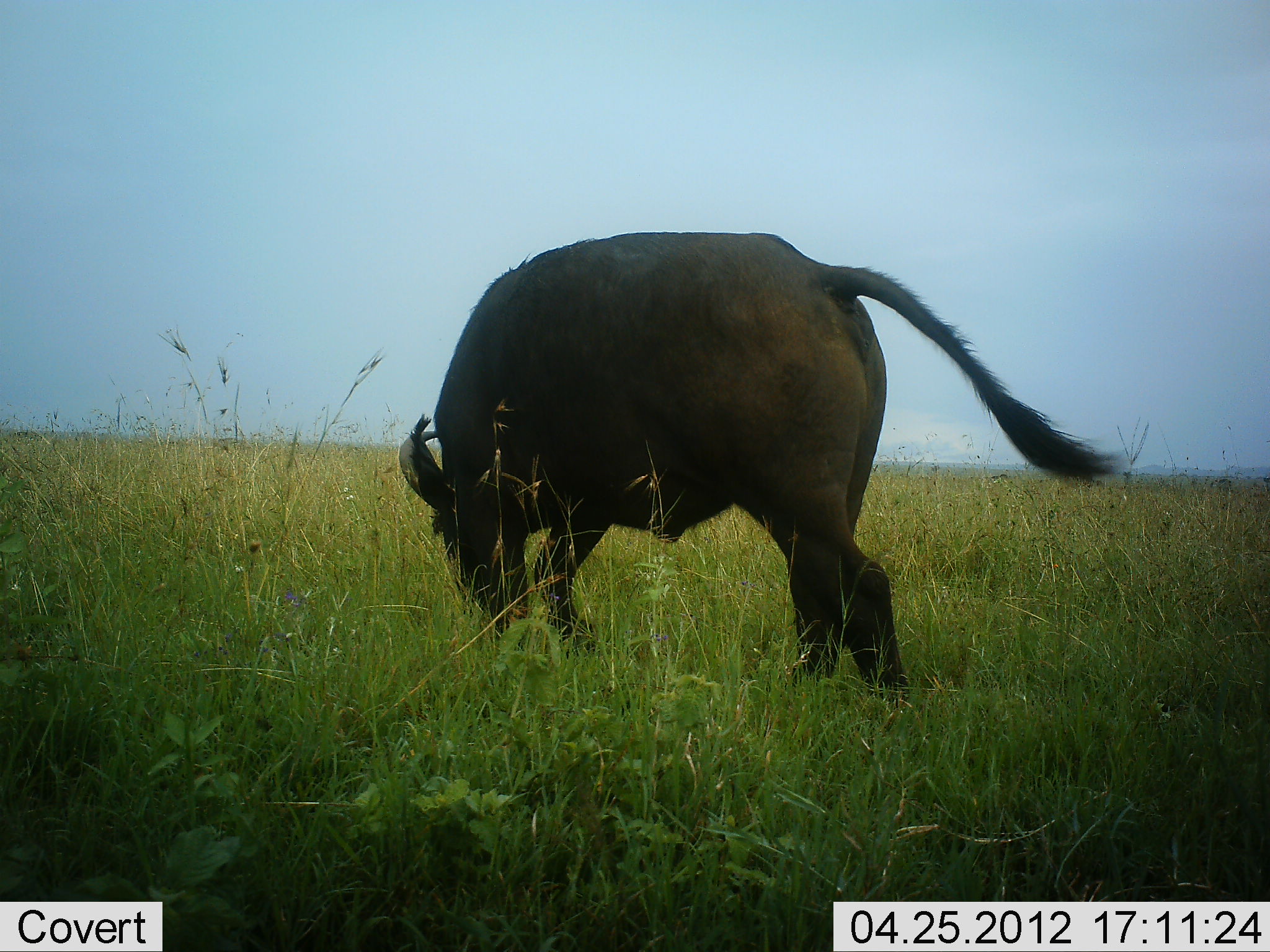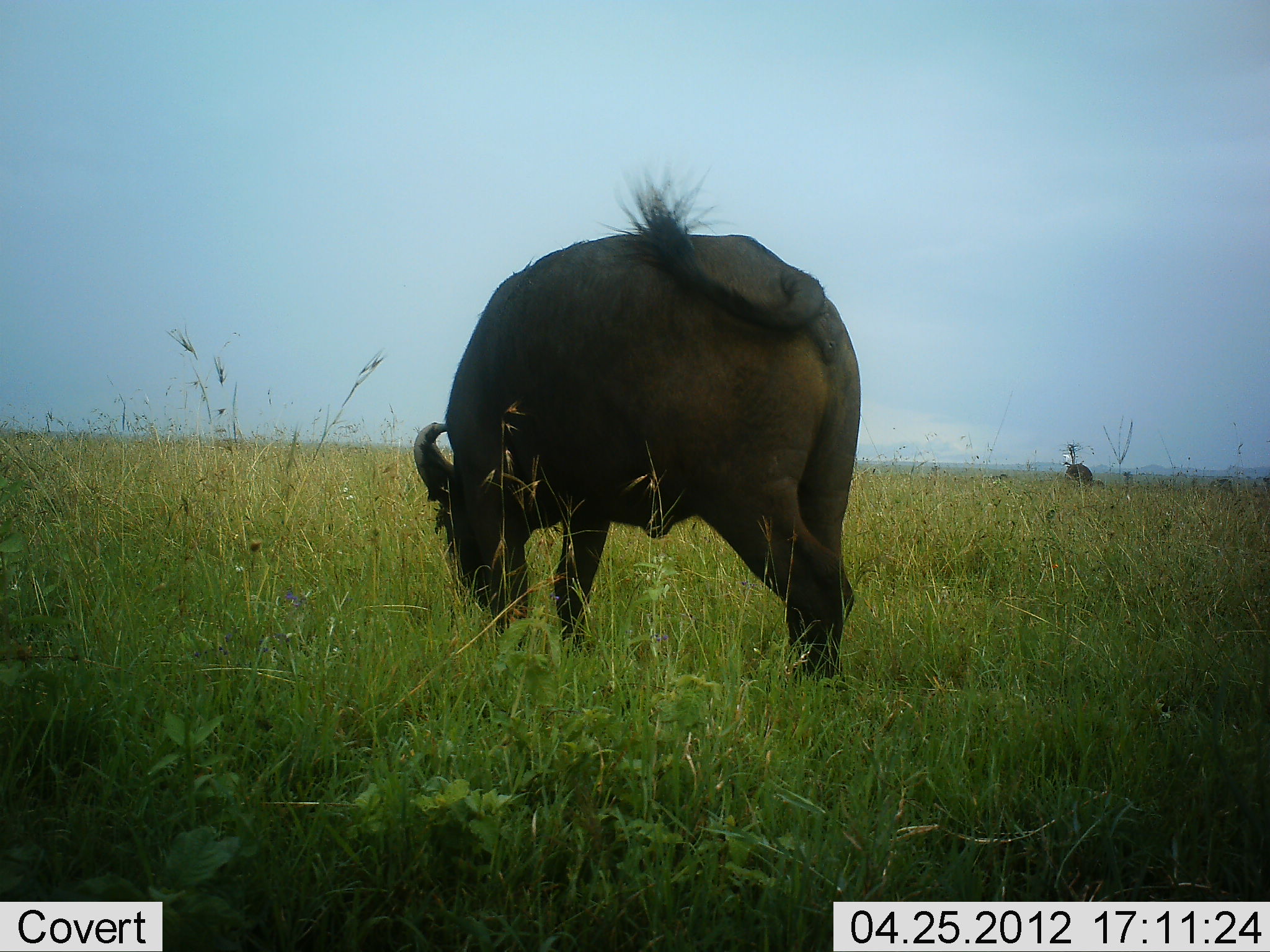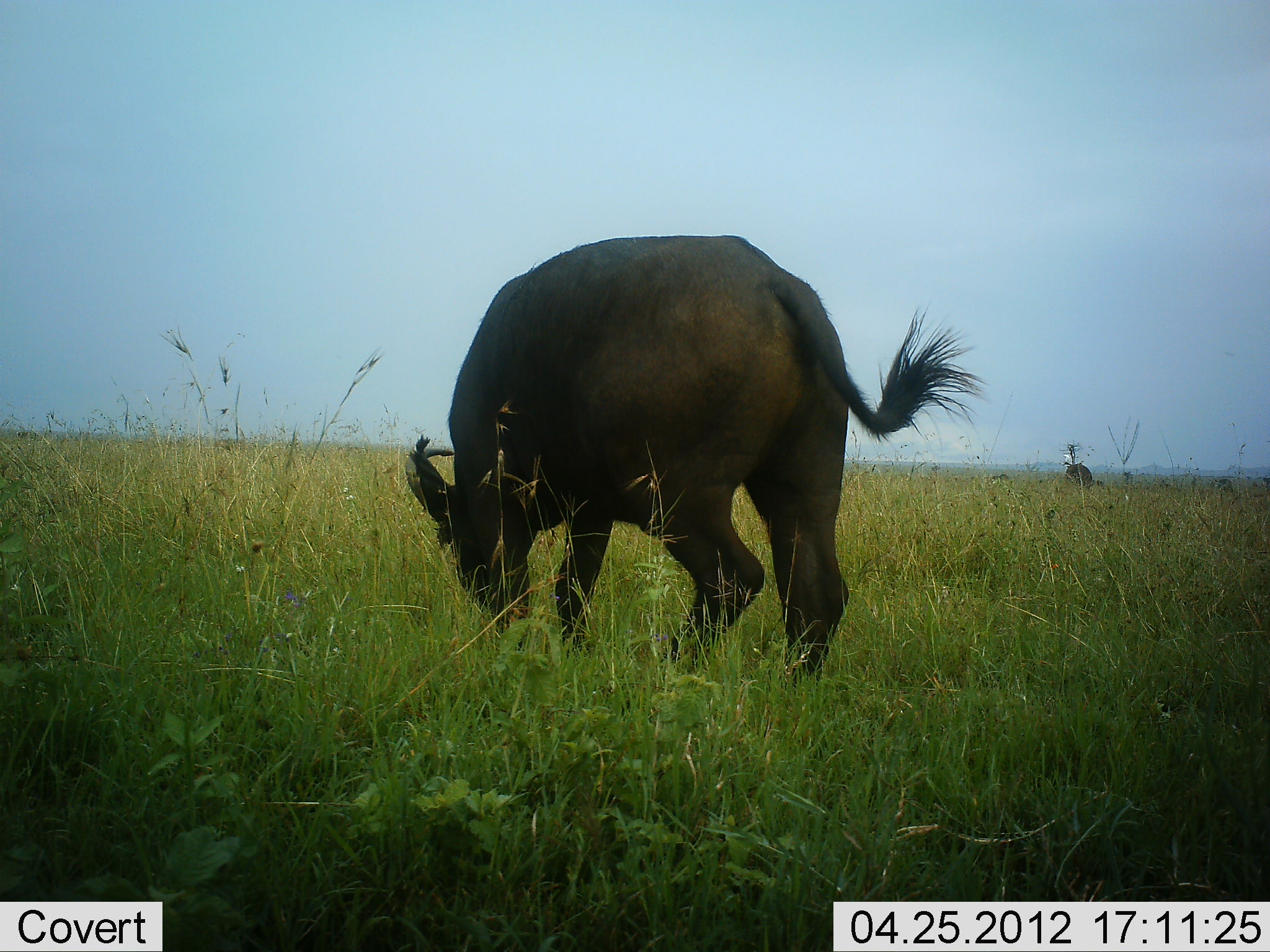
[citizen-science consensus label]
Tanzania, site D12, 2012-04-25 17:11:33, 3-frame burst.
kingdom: Animalia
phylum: Chordata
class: Mammalia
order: Artiodactyla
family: Bovidae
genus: Syncerus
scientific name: Syncerus caffer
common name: cape buffalo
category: buffalo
Buffalo (cape buffalo) (Syncerus caffer), count 1. Behavior (volunteer vote fractions): standing 33%, resting 0%, moving 5%, interacting 0%. Young present (vote fraction): 0%. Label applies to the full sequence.